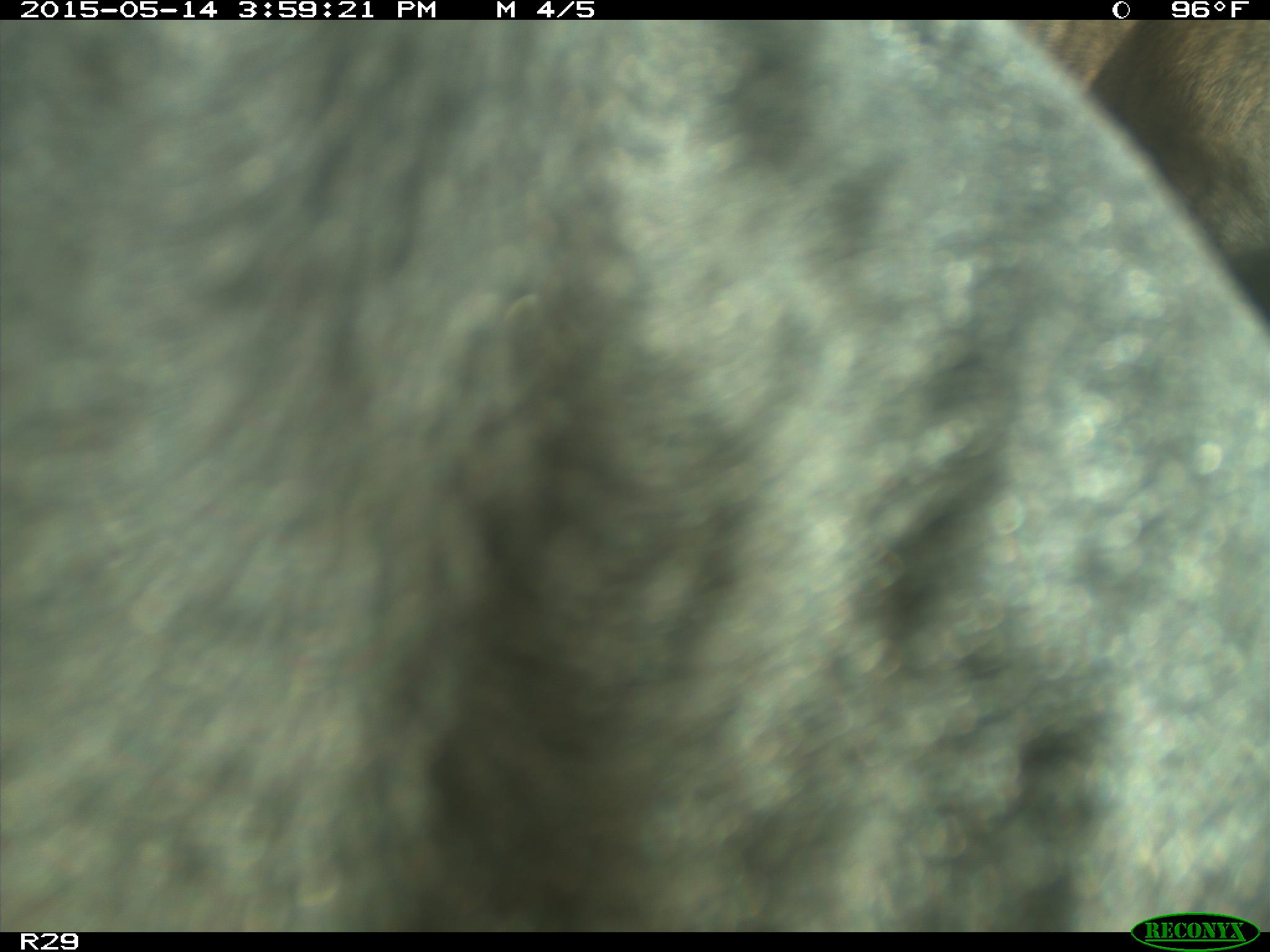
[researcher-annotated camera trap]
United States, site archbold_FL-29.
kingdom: Animalia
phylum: Chordata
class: Mammalia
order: Artiodactyla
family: Bovidae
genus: Bos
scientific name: Bos taurus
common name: domestic cow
Bos taurus (domestic cow).